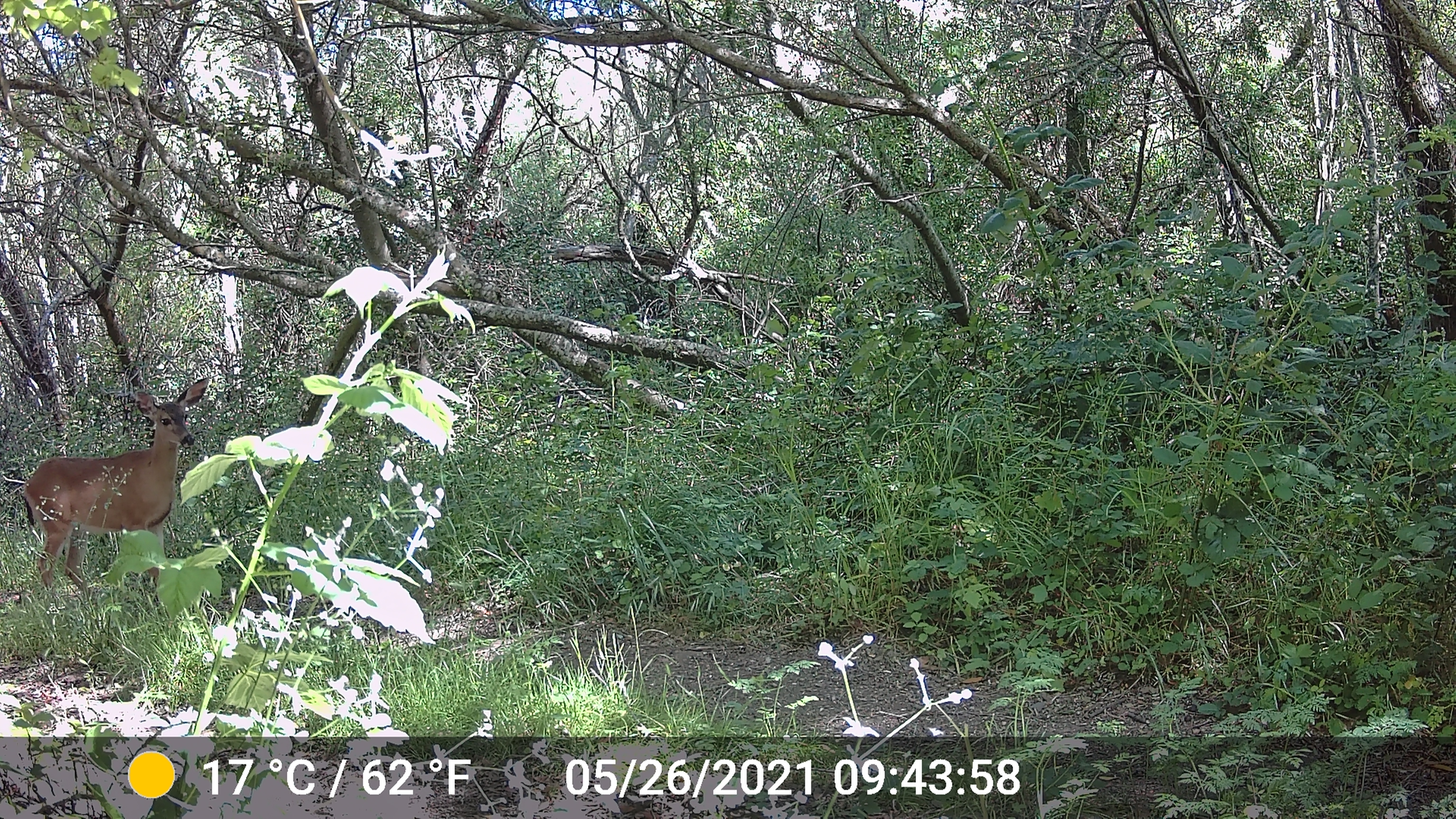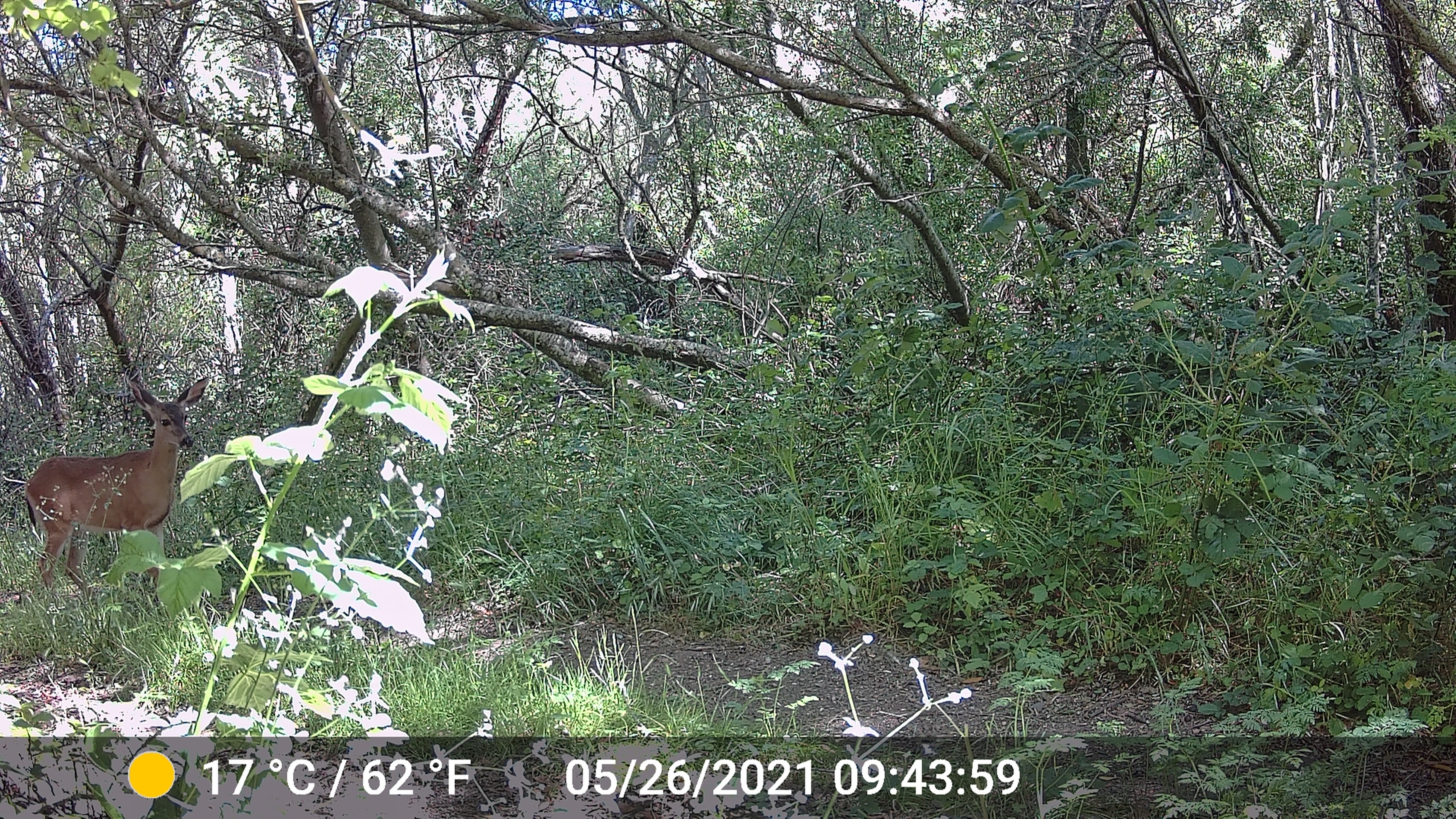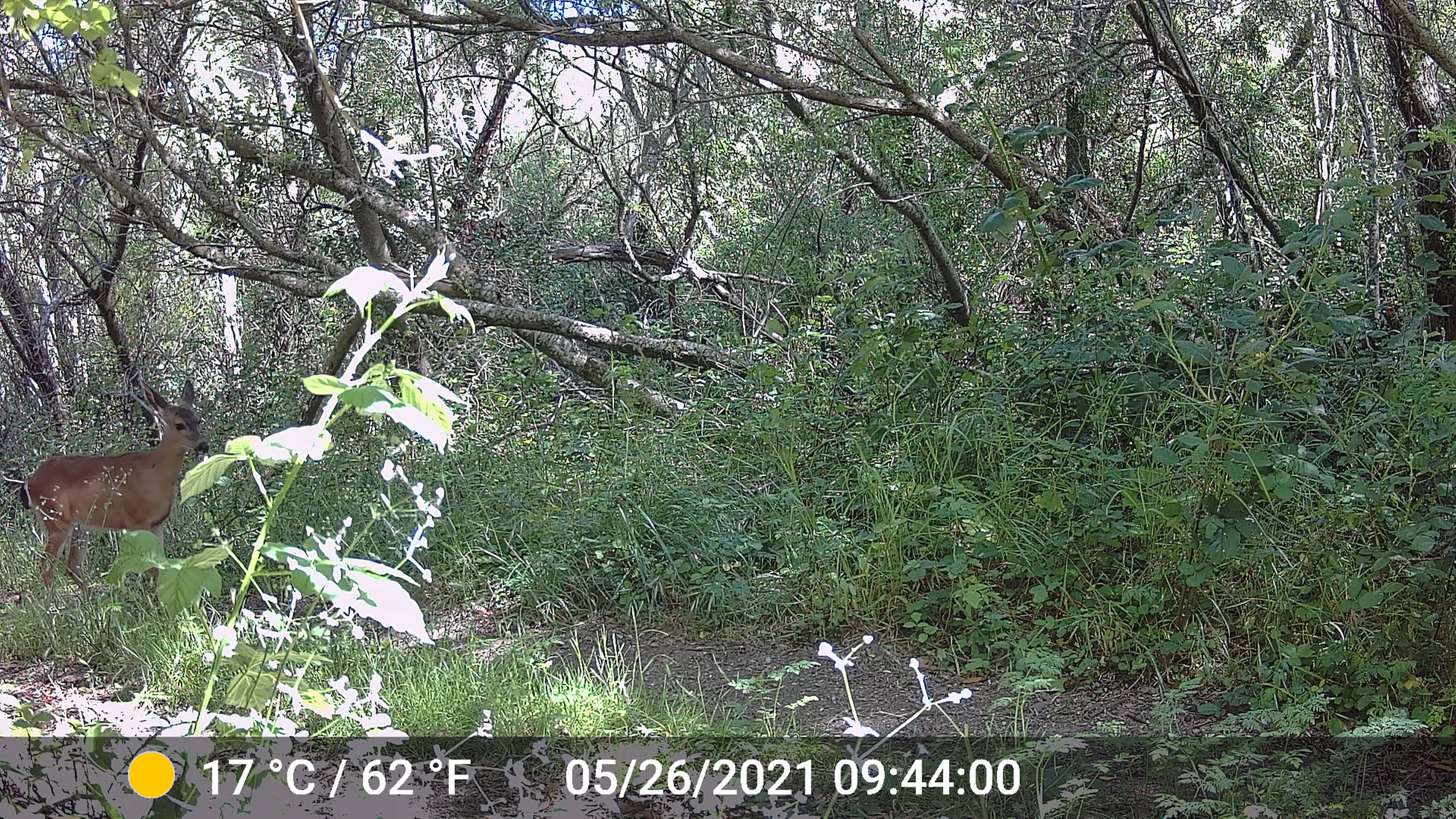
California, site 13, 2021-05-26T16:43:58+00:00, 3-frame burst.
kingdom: Animalia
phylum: Chordata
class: Mammalia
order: Artiodactyla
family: Cervidae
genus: Odocoileus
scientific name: Odocoileus hemionus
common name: mule deer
Mule deer (Odocoileus hemionus).